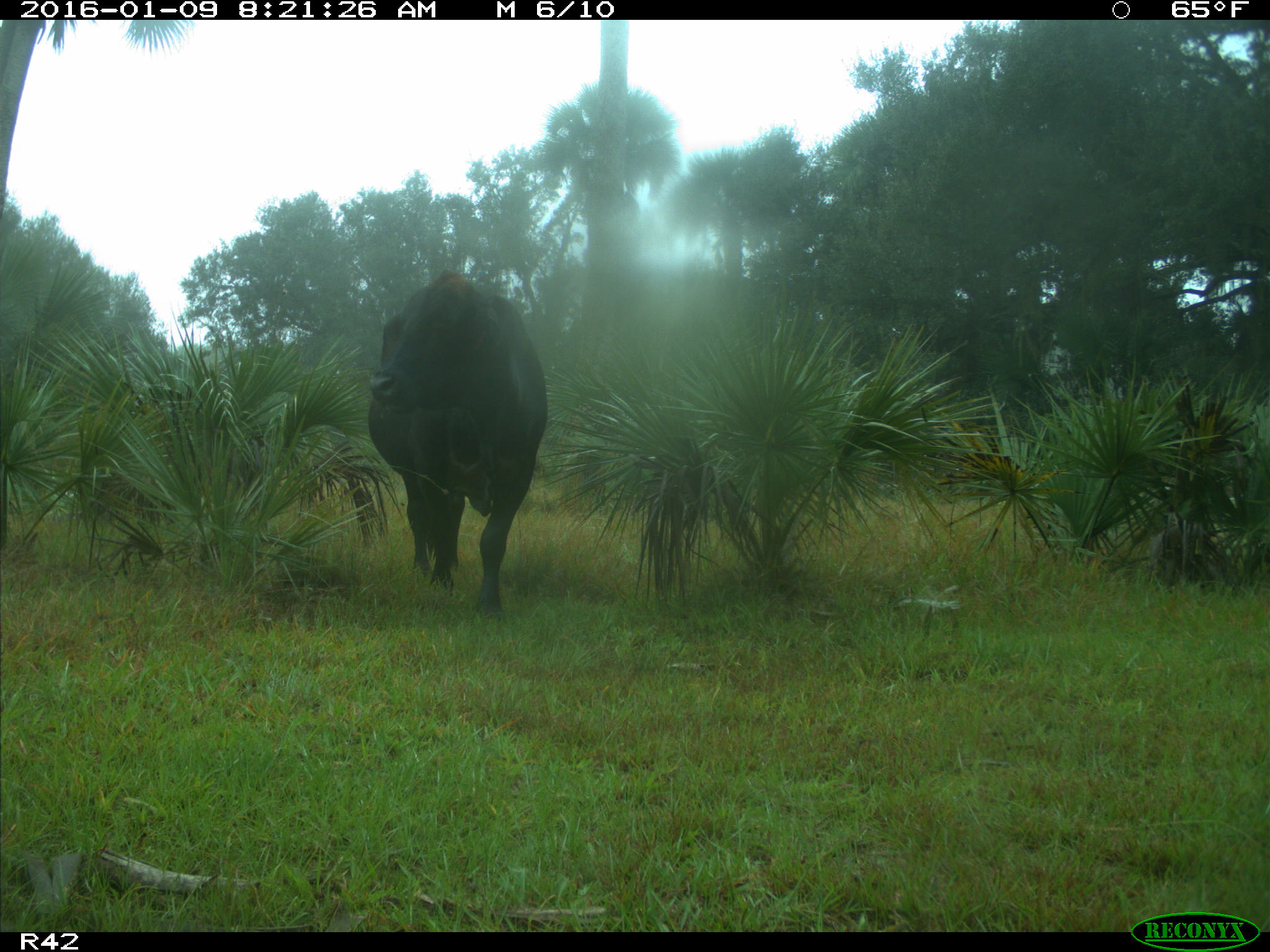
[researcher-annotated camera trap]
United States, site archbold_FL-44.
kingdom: Animalia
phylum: Chordata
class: Mammalia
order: Artiodactyla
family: Bovidae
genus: Bos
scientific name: Bos taurus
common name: domestic cow